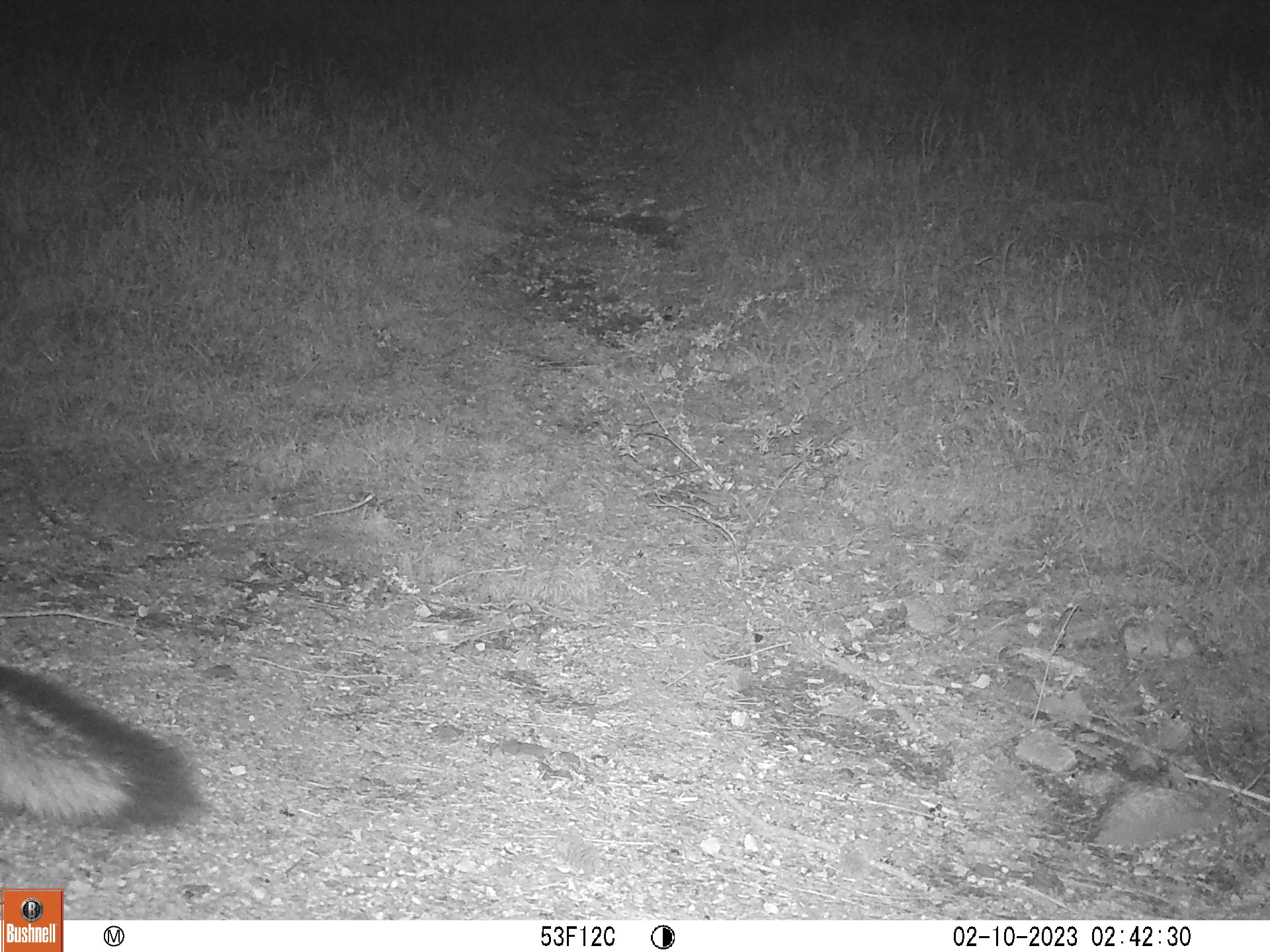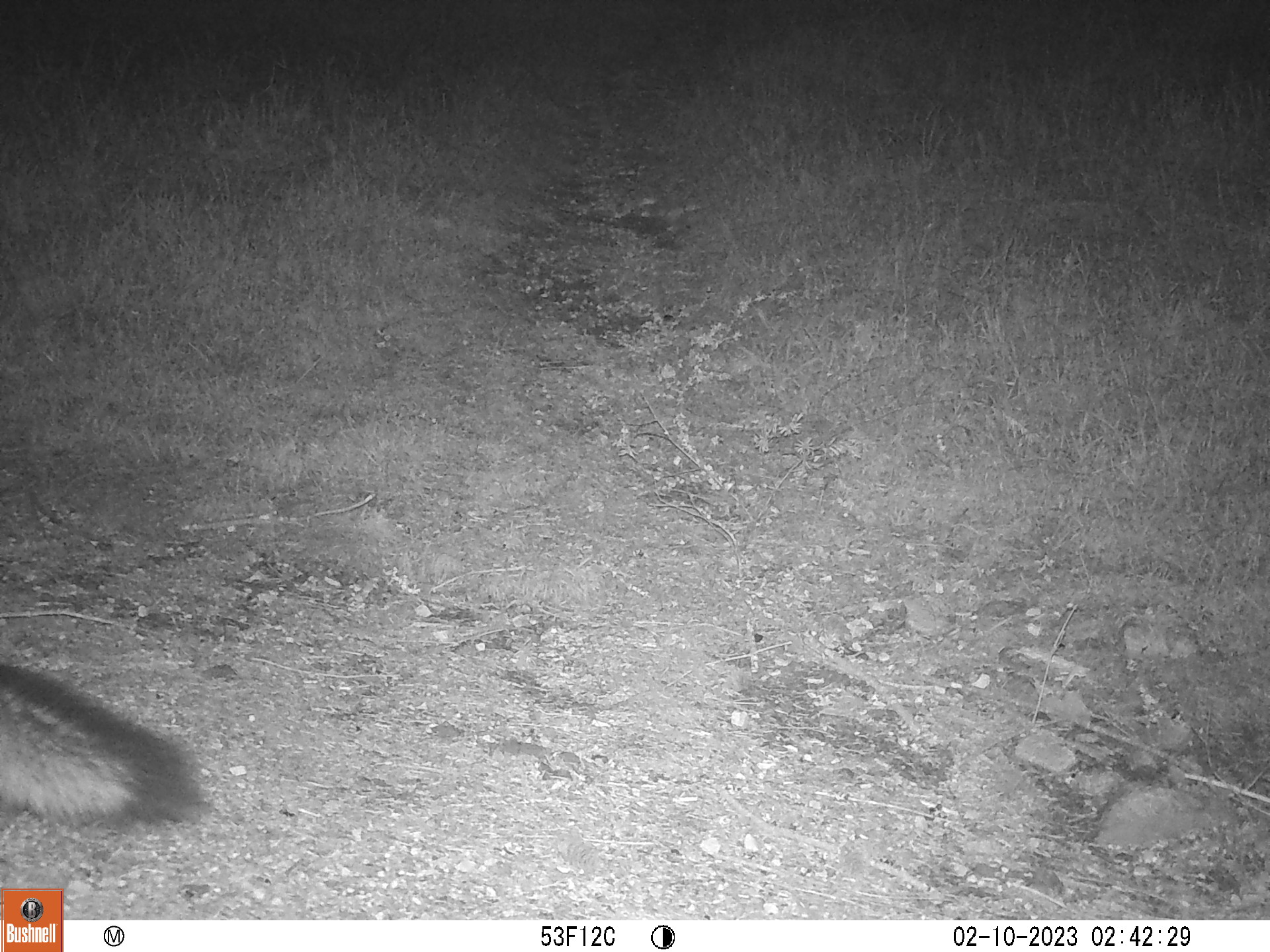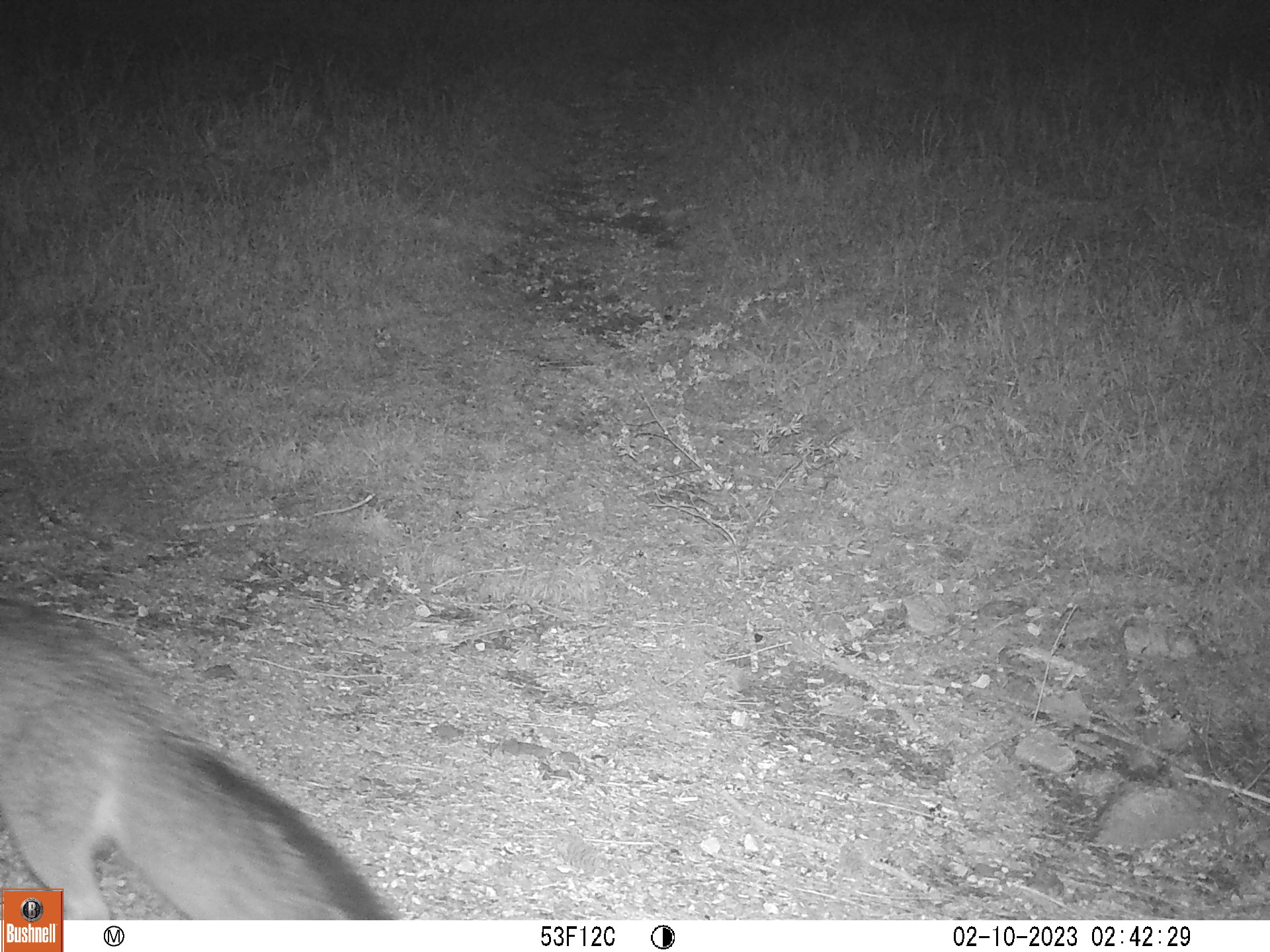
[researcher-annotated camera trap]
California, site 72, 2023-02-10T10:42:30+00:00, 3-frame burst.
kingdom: Animalia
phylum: Chordata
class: Mammalia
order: Carnivora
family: Canidae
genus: Urocyon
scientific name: Urocyon cinereoargenteus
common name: gray fox